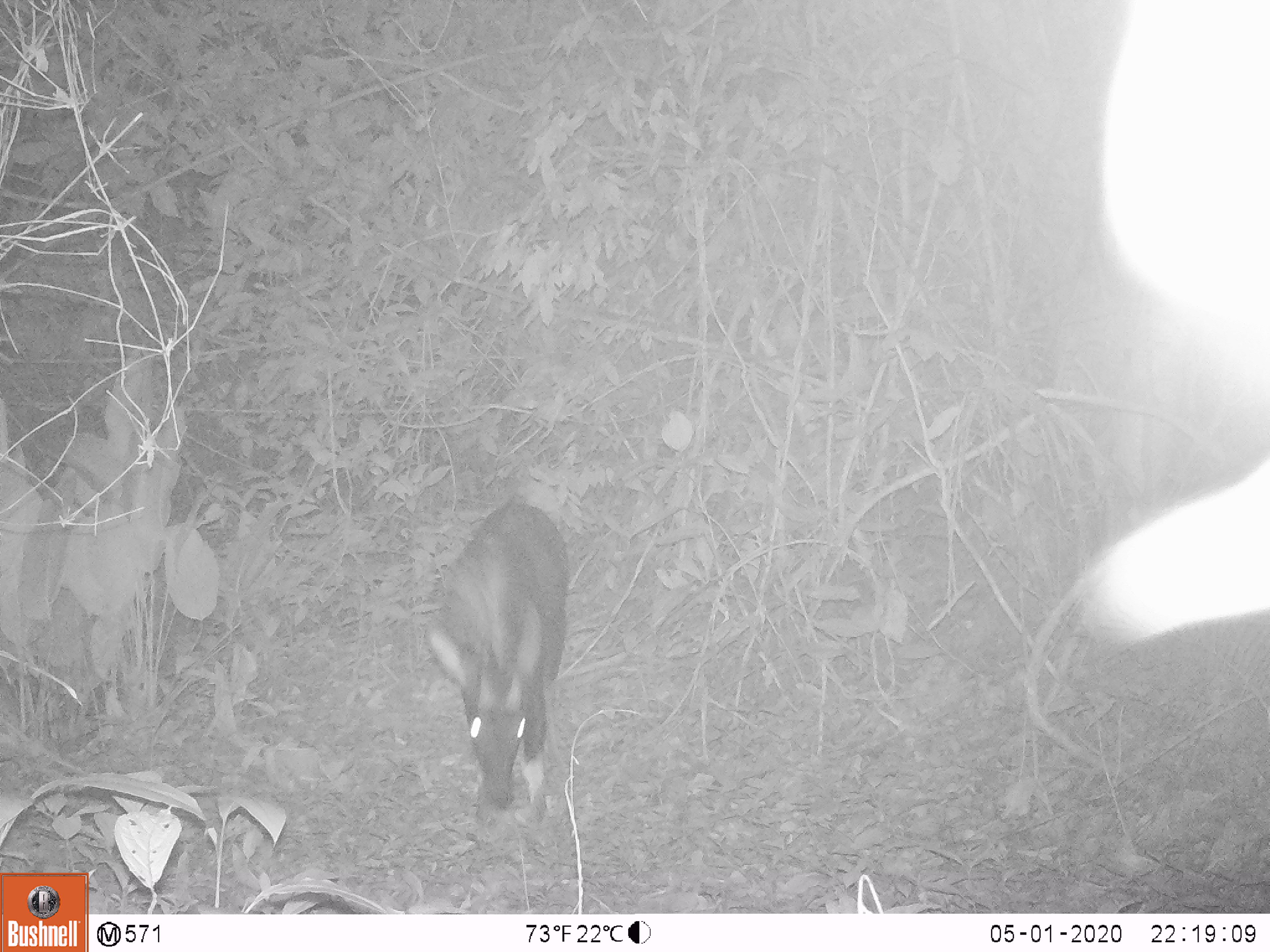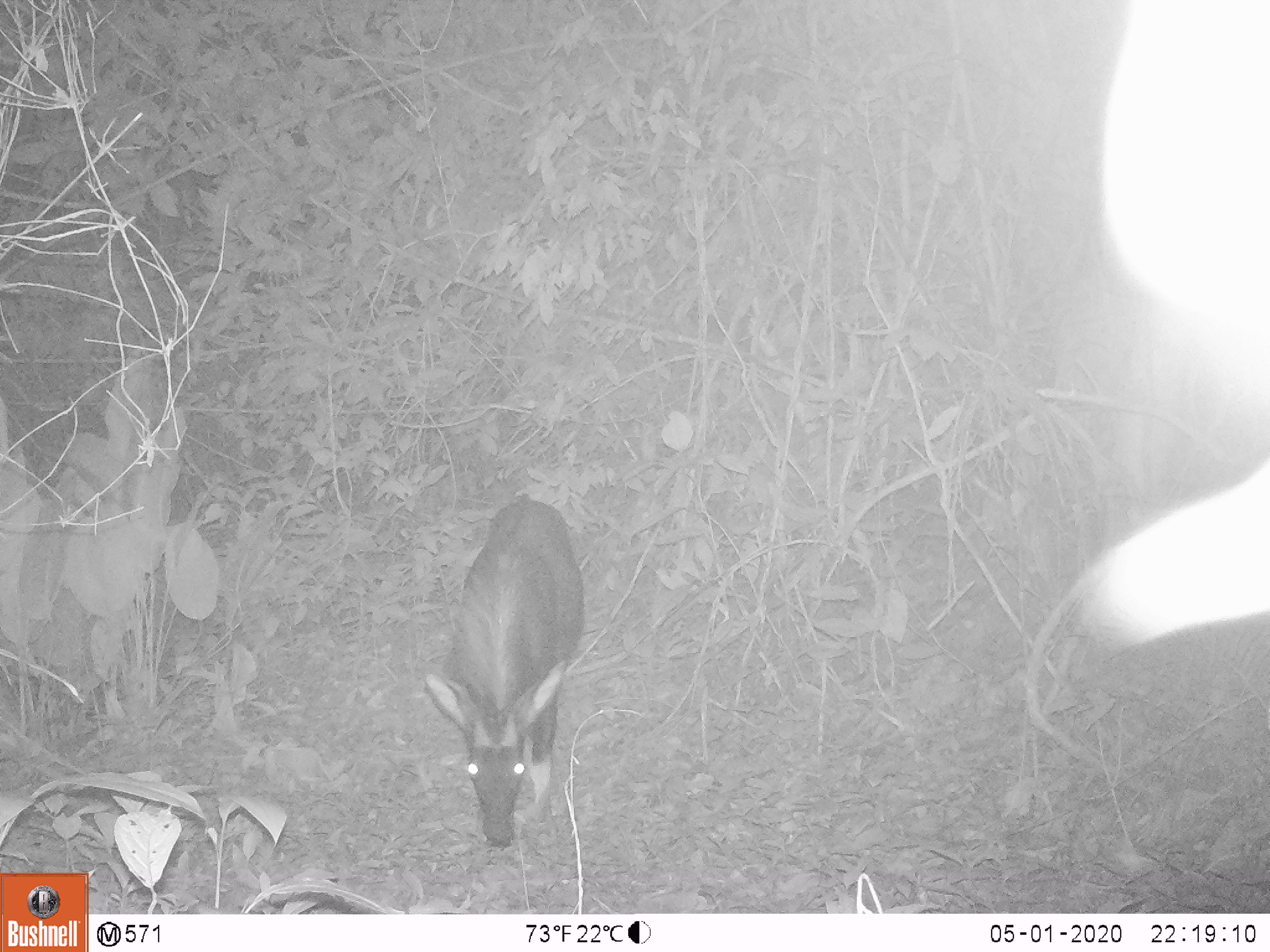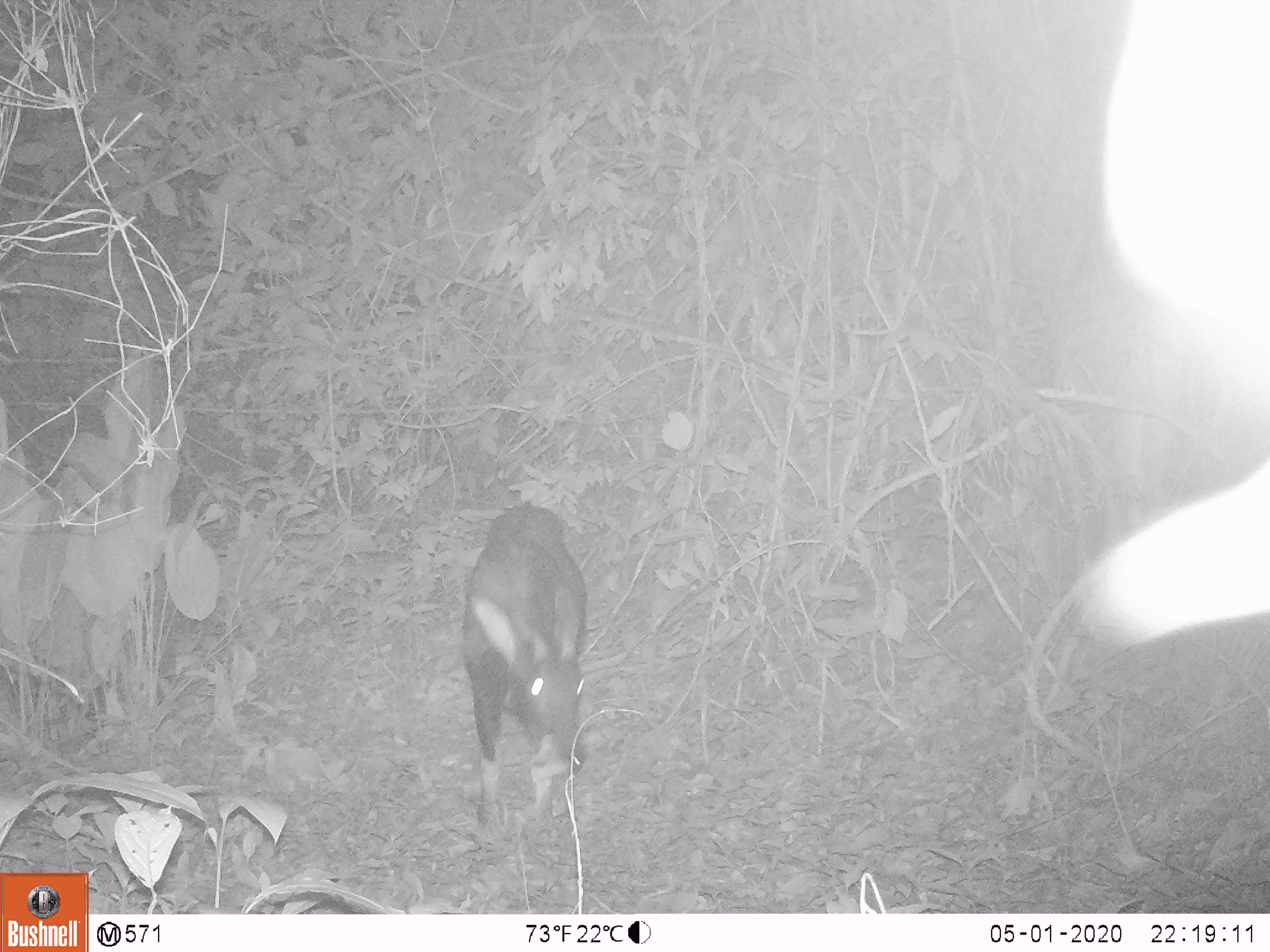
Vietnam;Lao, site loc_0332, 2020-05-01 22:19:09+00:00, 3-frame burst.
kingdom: Animalia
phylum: Chordata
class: Mammalia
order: Artiodactyla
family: Bovidae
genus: Capricornis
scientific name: Capricornis sumatraensis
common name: chinese serow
Chinese serow (Capricornis sumatraensis). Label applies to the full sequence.